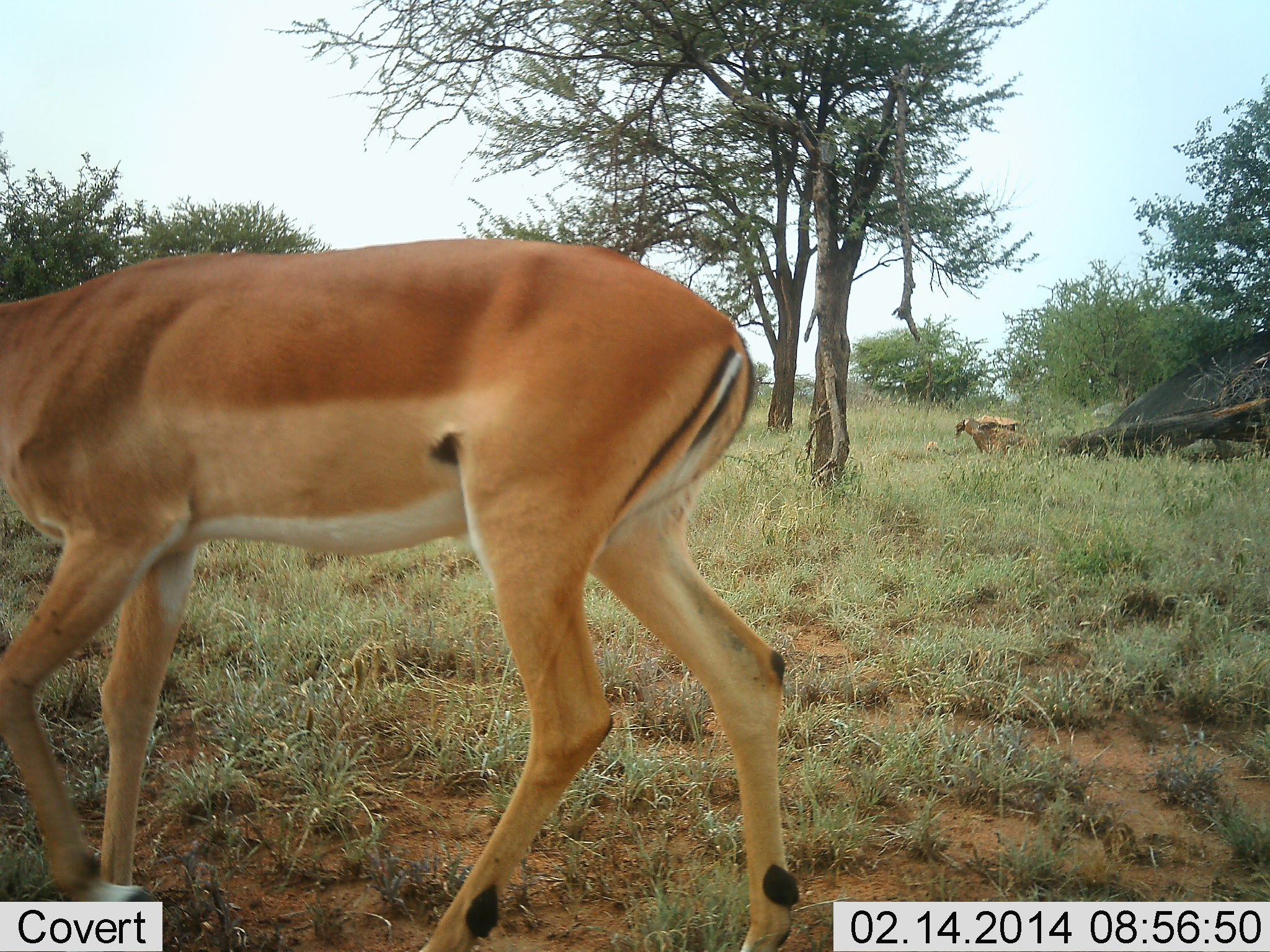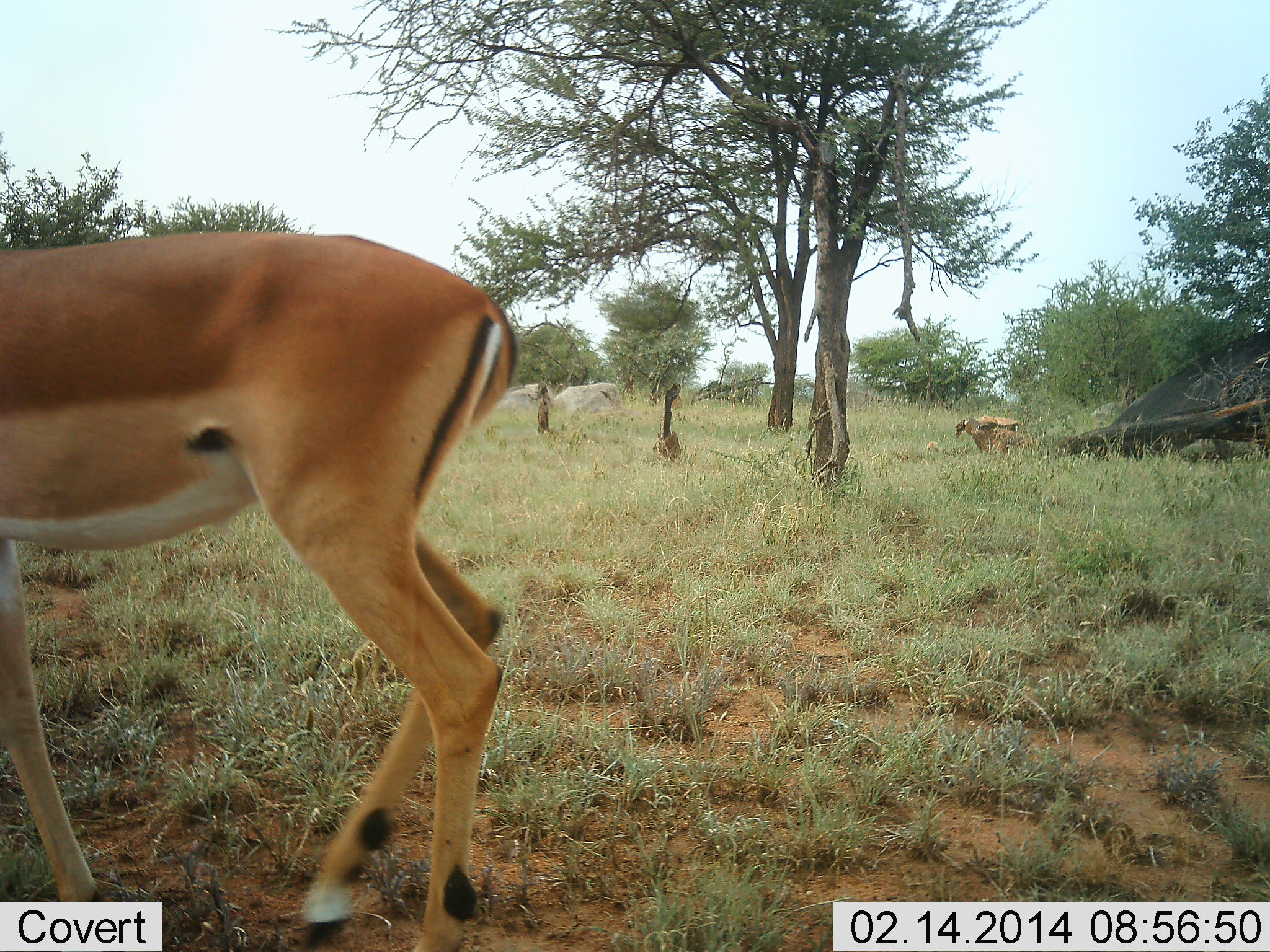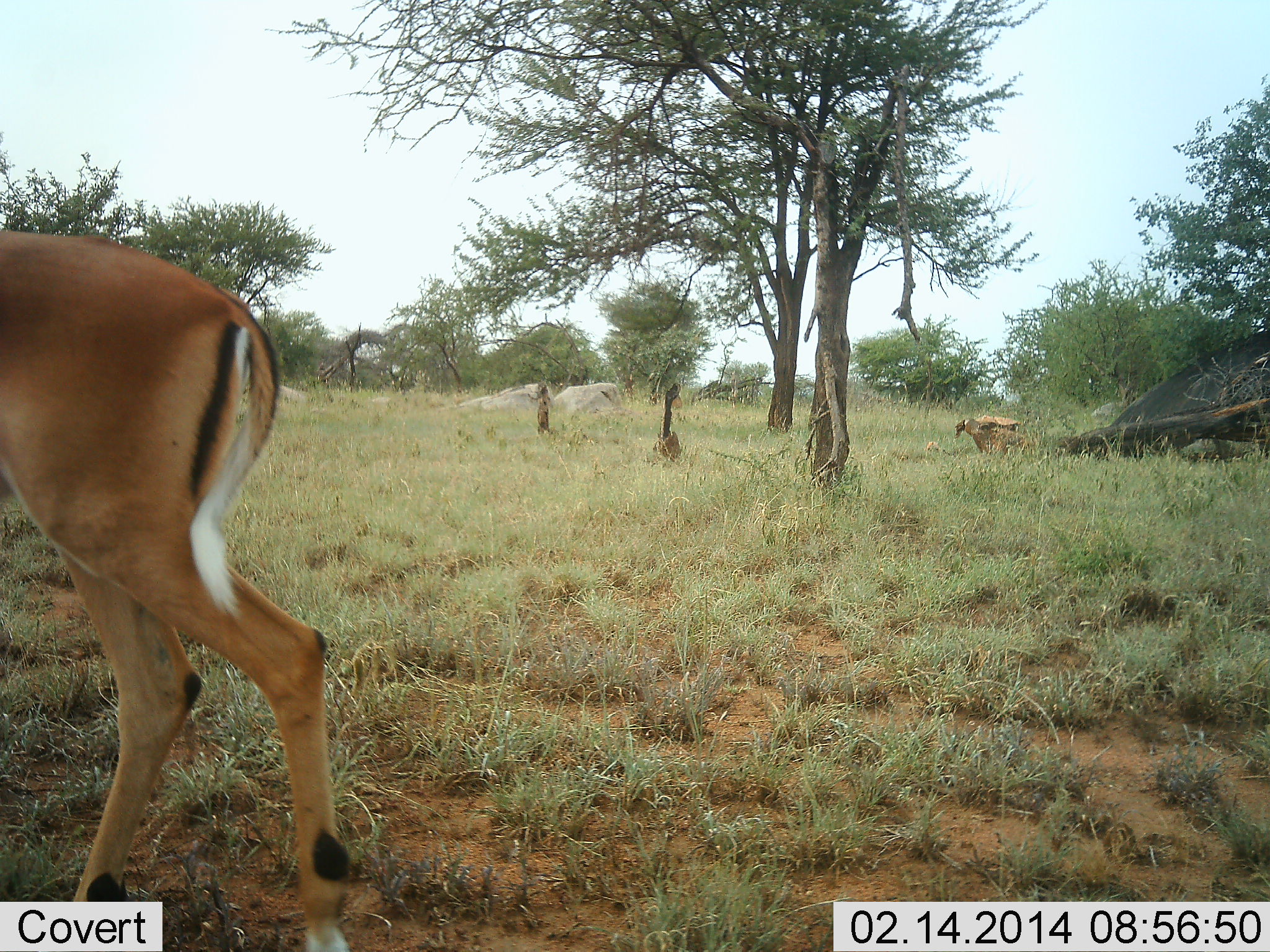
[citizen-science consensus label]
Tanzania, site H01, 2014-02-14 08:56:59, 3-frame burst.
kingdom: Animalia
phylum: Chordata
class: Mammalia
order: Artiodactyla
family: Bovidae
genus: Aepyceros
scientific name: Aepyceros melampus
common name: impala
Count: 1.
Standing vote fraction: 10%.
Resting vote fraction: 0%.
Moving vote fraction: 100%.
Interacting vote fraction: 0%.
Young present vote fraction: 0%.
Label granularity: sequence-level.